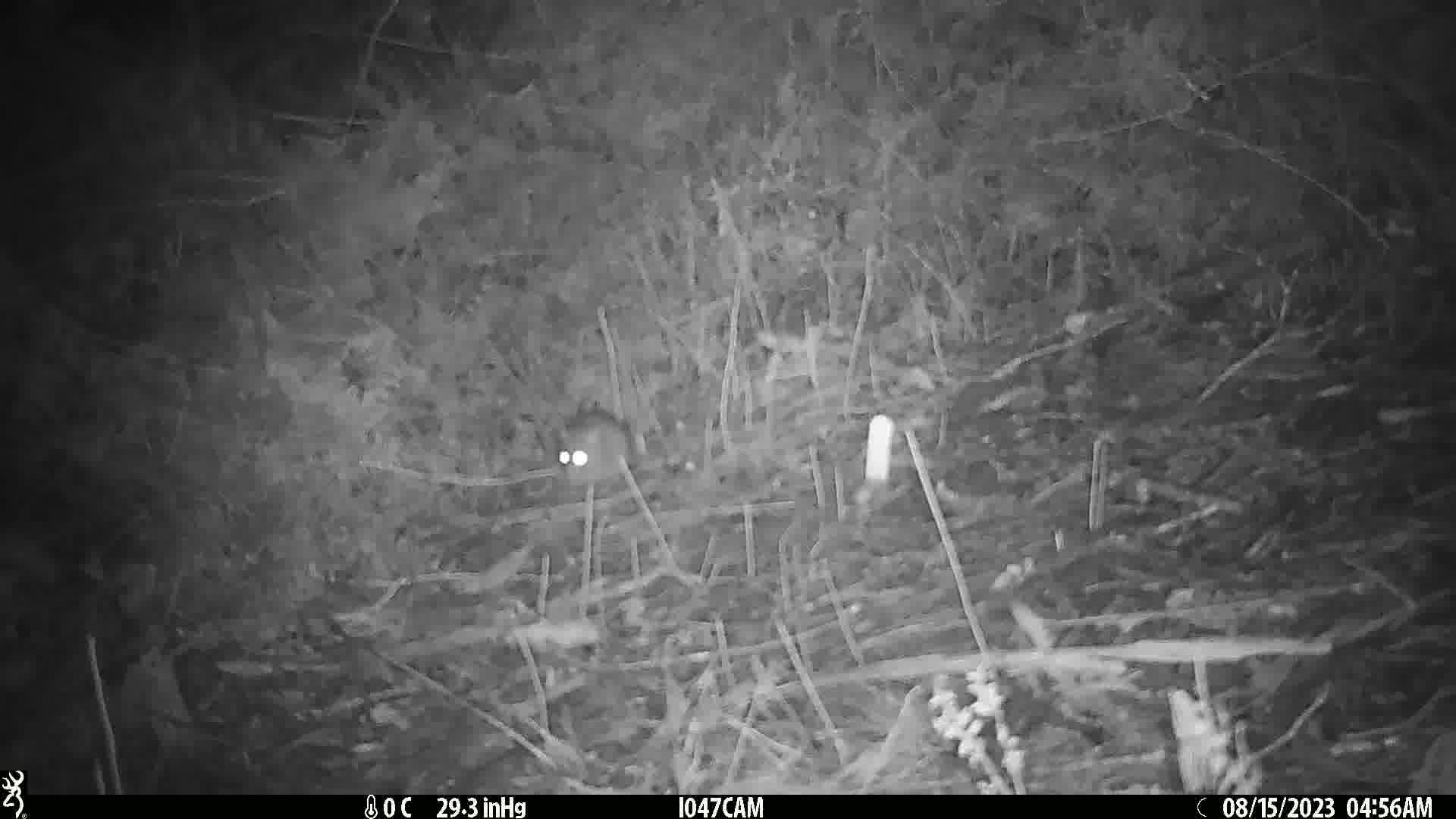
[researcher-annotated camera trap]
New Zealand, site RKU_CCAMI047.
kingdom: Animalia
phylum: Chordata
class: Mammalia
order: Rodentia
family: Muridae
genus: Rattus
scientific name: Rattus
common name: rat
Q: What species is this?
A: Rat (Rattus).